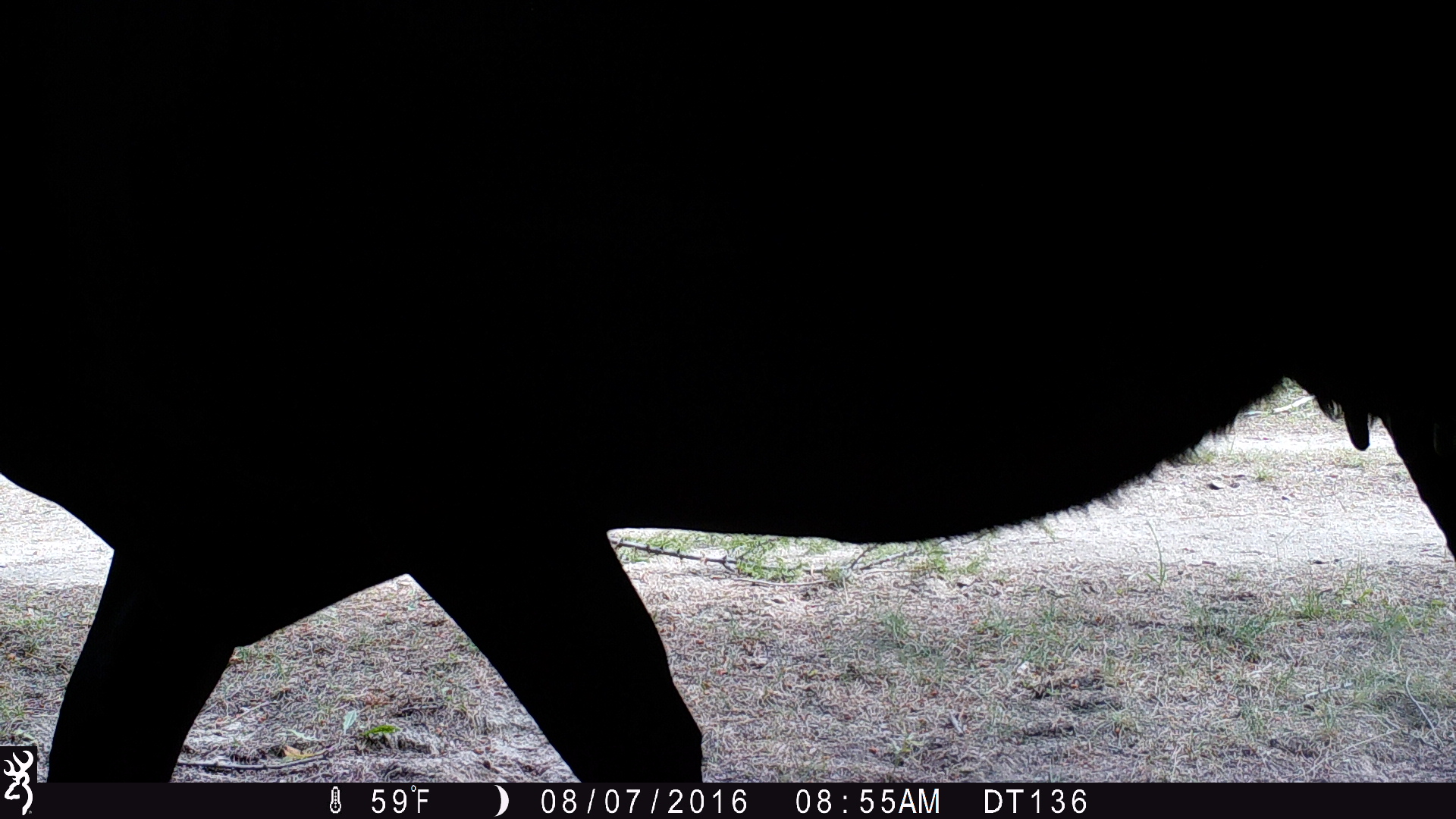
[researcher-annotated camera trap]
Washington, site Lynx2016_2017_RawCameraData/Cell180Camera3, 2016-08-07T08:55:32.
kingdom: Animalia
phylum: Chordata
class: Mammalia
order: Artiodactyla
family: Bovidae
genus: Bos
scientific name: Bos taurus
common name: domestic cattle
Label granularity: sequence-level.